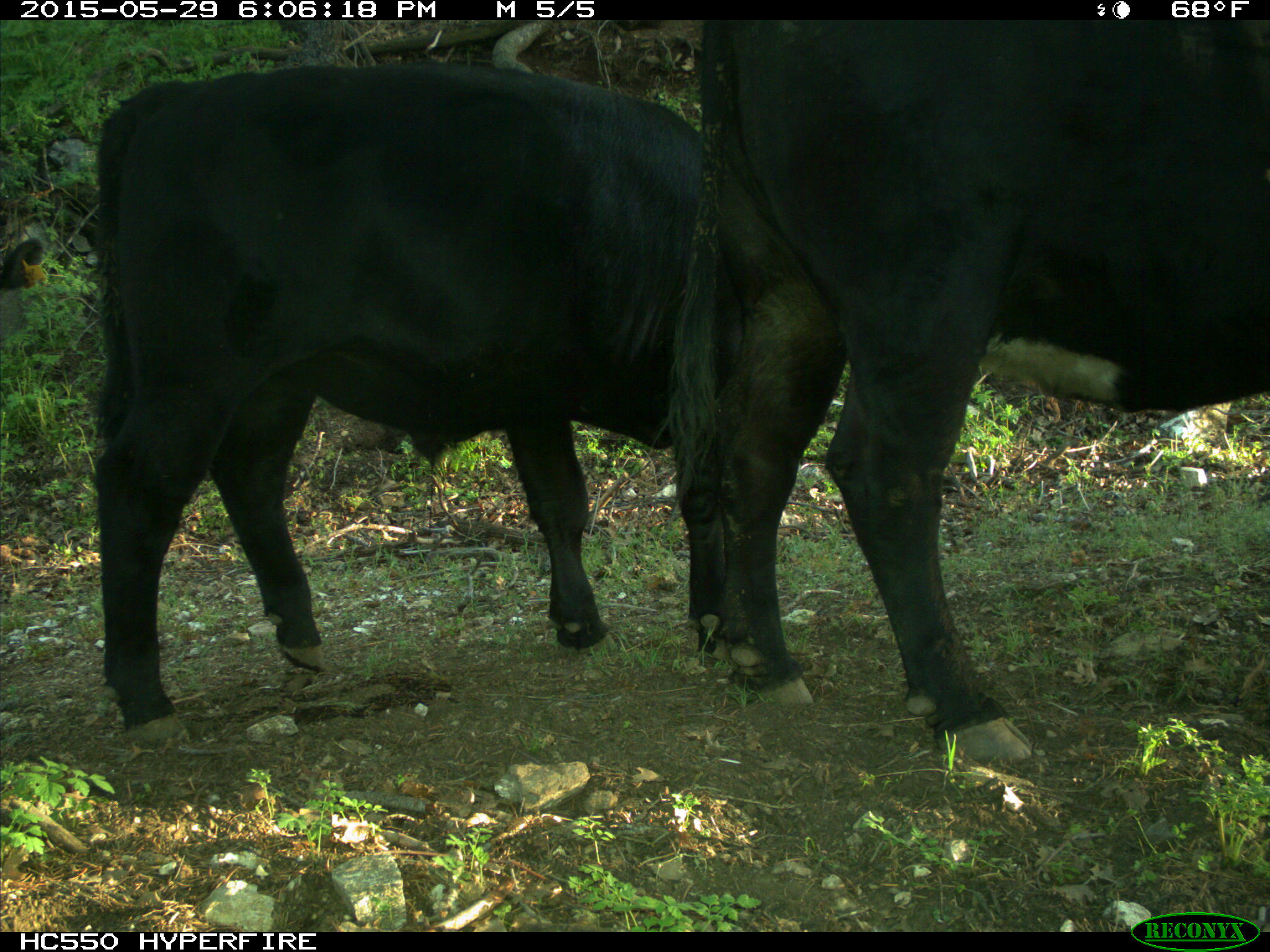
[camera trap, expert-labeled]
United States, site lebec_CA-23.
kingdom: Animalia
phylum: Chordata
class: Mammalia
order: Artiodactyla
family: Bovidae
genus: Bos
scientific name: Bos taurus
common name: domestic cow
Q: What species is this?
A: Bos taurus (domestic cow).